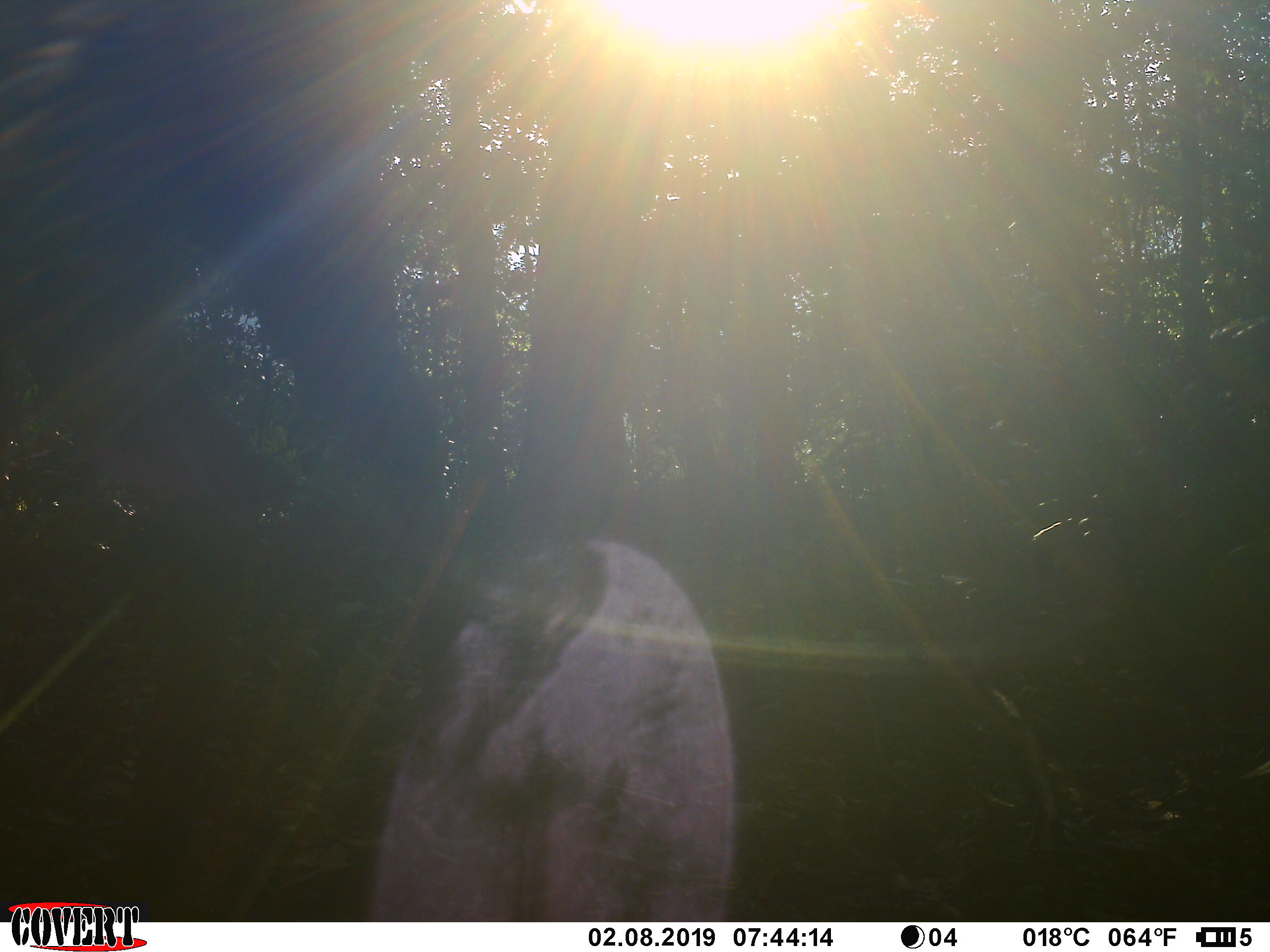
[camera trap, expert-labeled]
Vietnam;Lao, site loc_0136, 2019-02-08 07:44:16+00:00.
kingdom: Animalia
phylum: Chordata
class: Mammalia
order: Artiodactyla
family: Cervidae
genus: Rusa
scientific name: Rusa unicolor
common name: sambar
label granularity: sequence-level